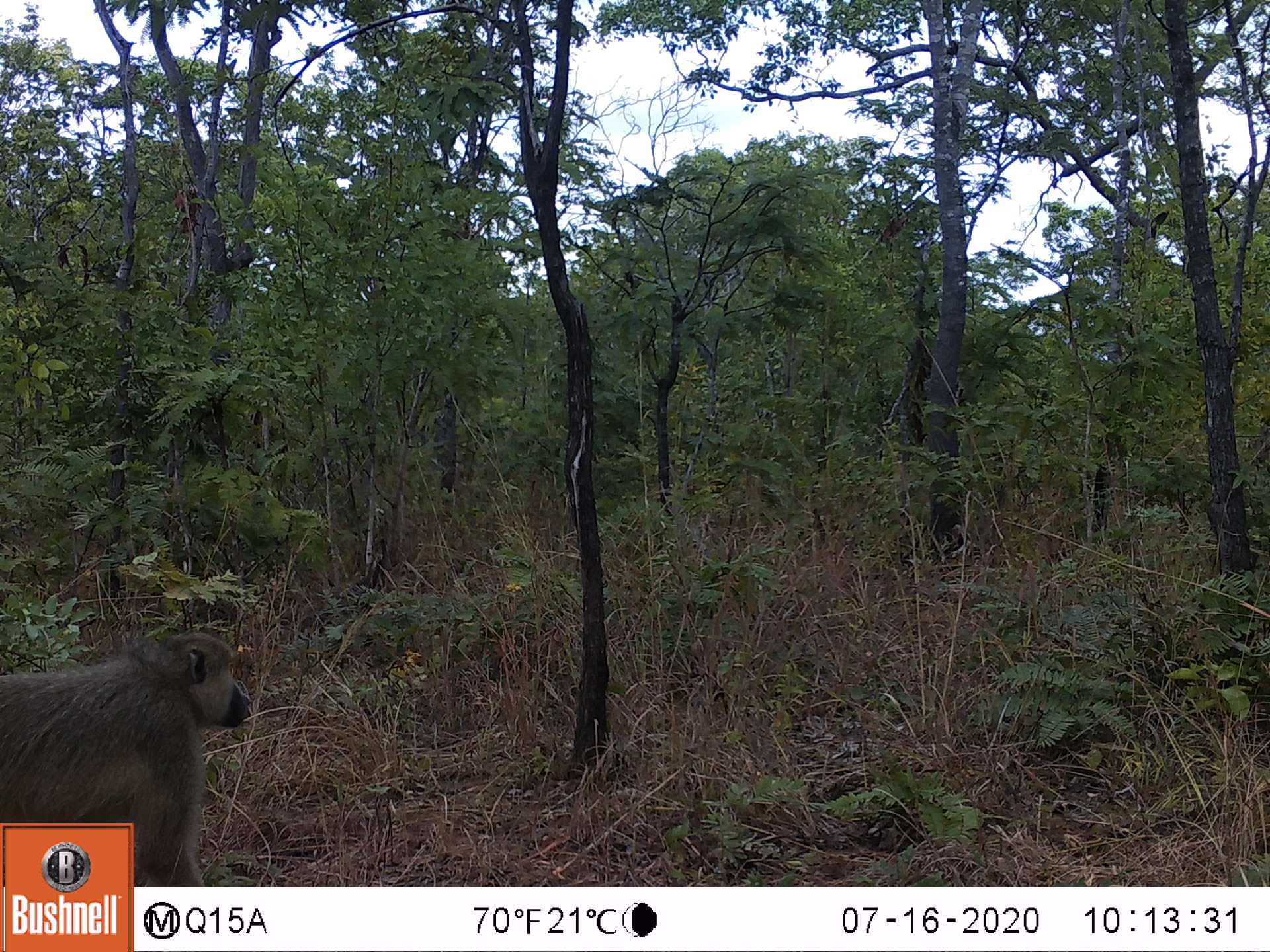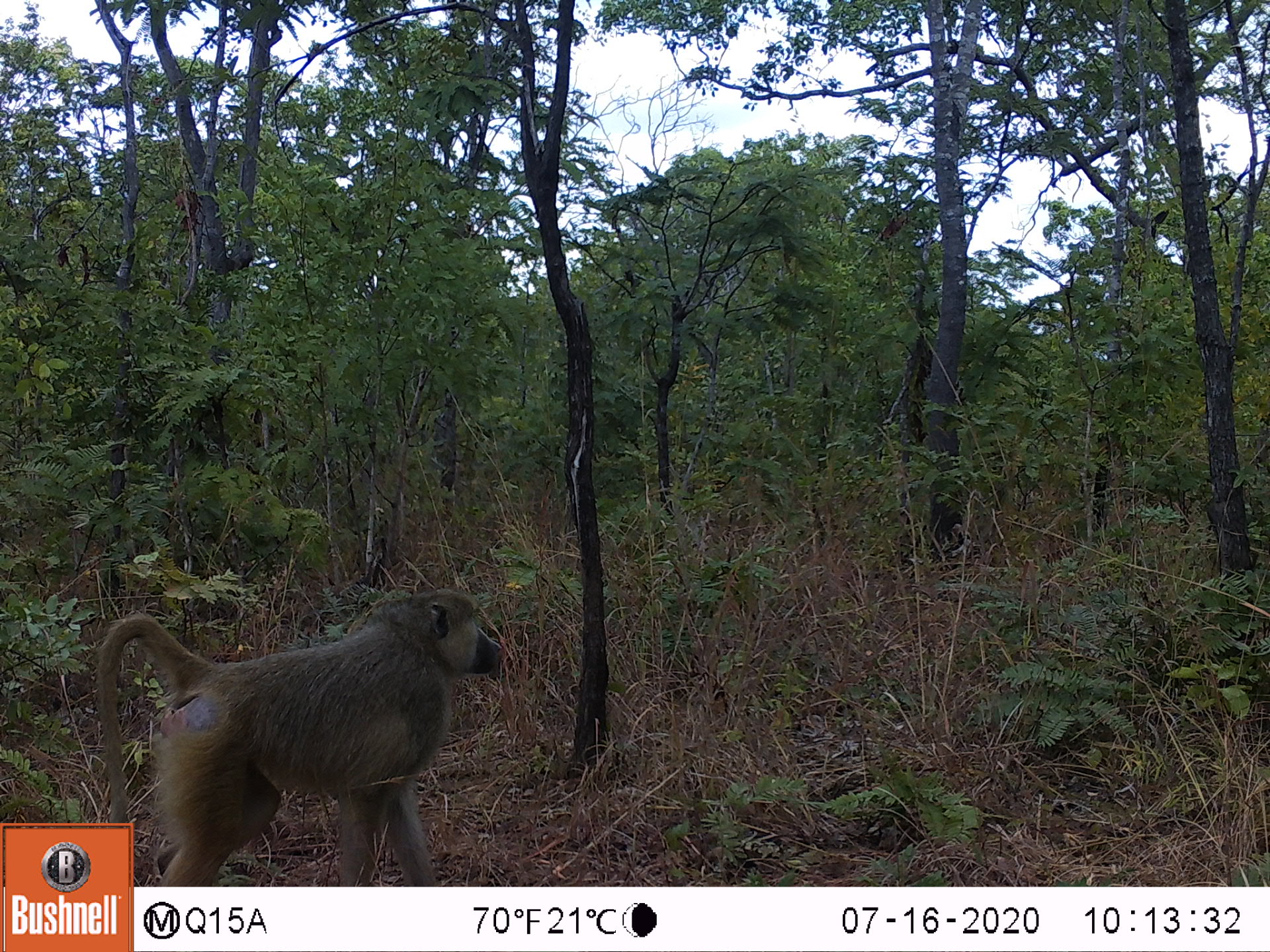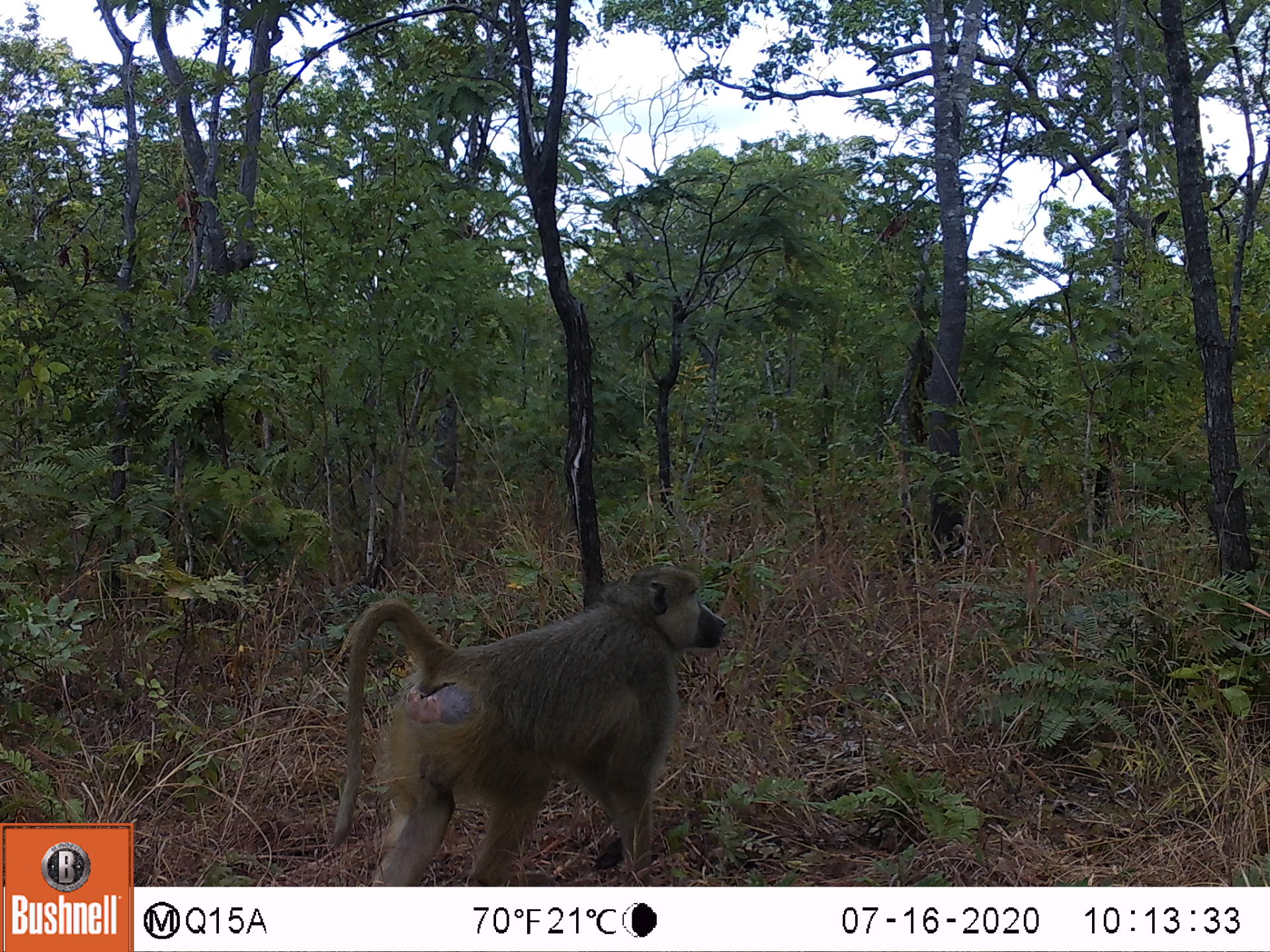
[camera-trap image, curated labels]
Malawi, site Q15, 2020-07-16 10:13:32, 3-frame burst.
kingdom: Animalia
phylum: Chordata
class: Mammalia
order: Primates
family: Cercopithecidae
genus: Papio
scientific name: Papio cynocephalus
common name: yellow baboon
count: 1